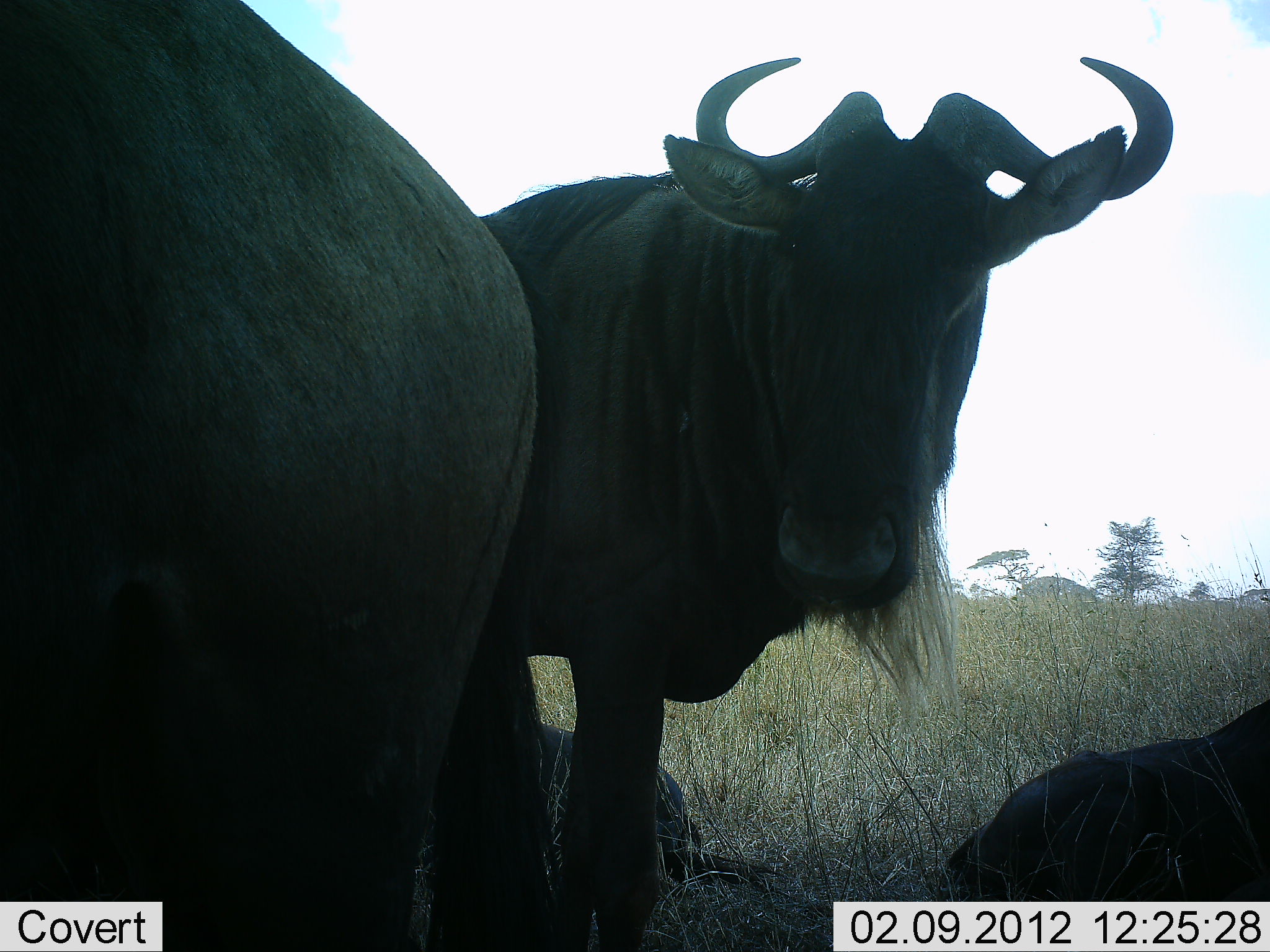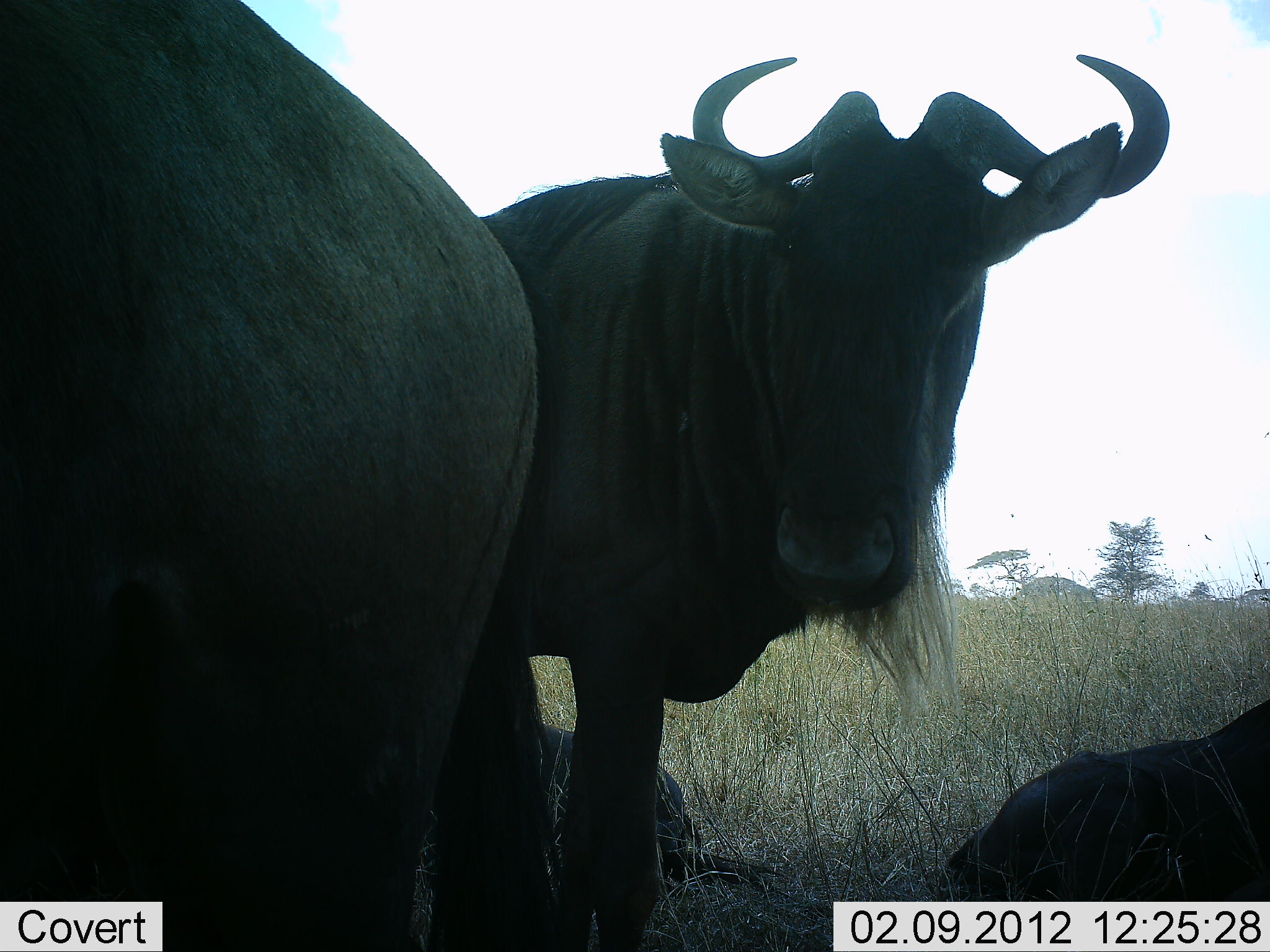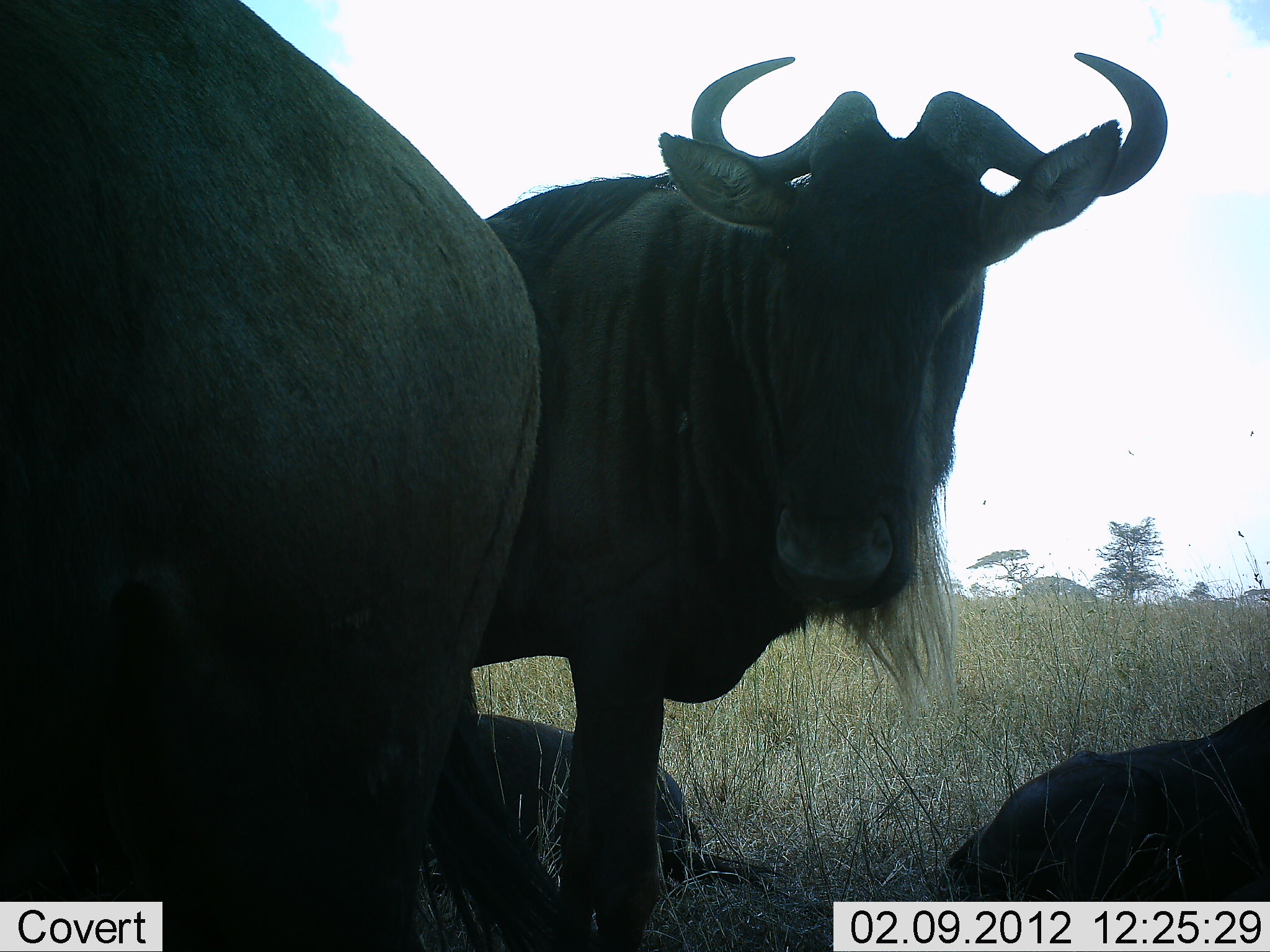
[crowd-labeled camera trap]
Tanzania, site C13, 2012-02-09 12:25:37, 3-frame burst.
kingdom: Animalia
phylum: Chordata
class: Mammalia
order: Artiodactyla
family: Bovidae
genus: Connochaetes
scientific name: Connochaetes taurinus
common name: blue wildebeest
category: wildebeest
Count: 4.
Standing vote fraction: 85%.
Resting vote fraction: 85%.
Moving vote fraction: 0%.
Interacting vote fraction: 5%.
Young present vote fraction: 5%.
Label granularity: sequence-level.